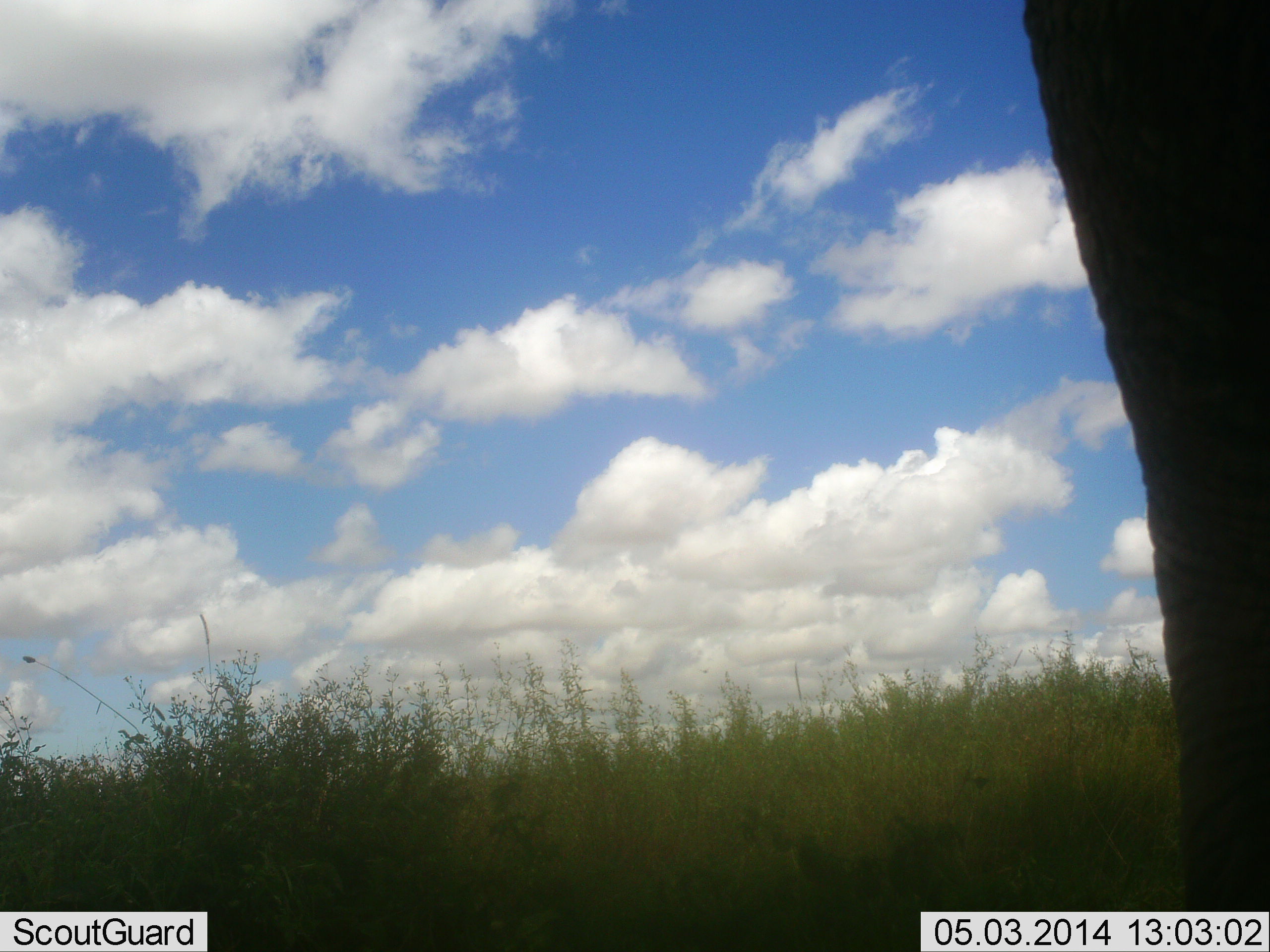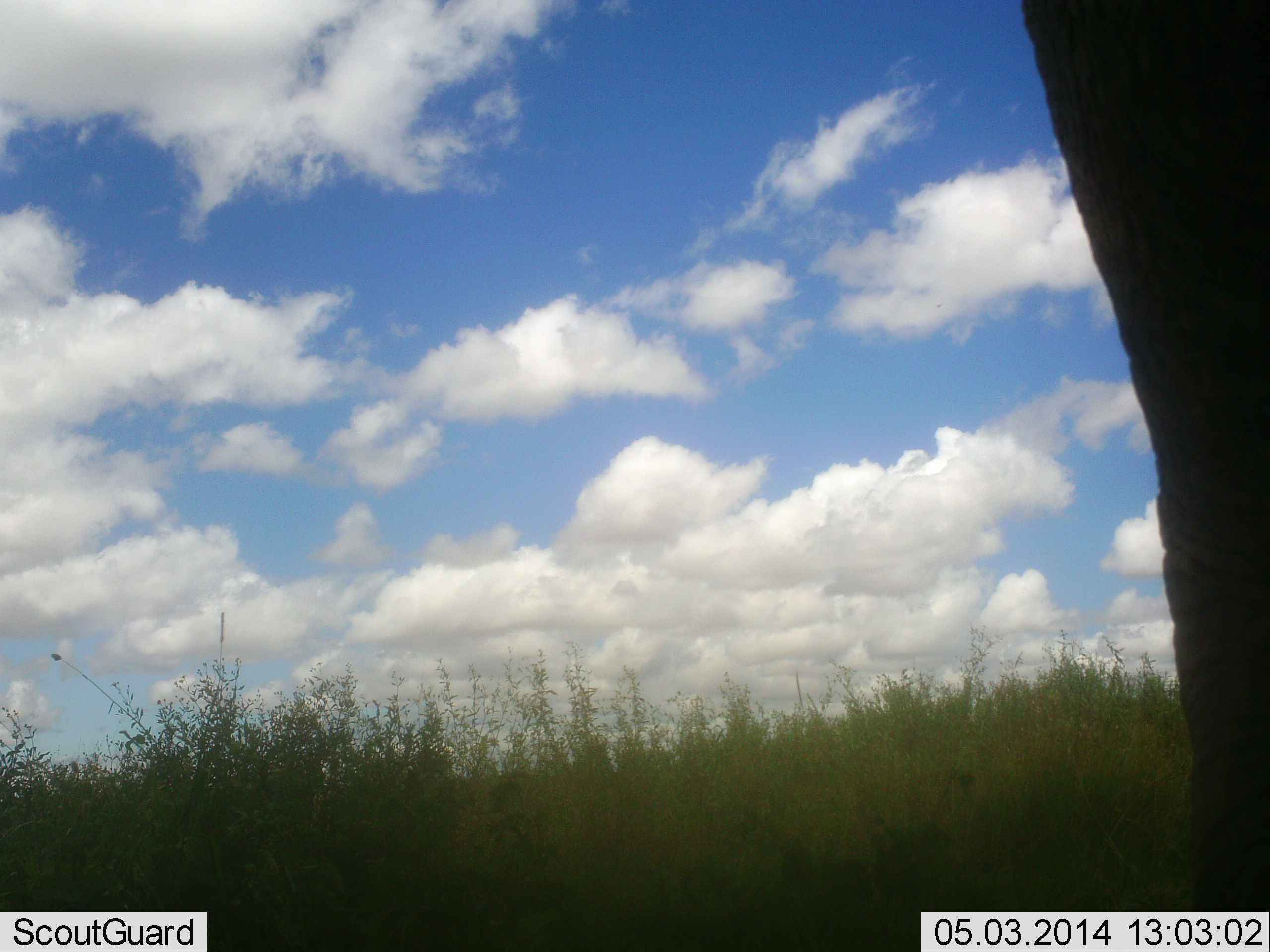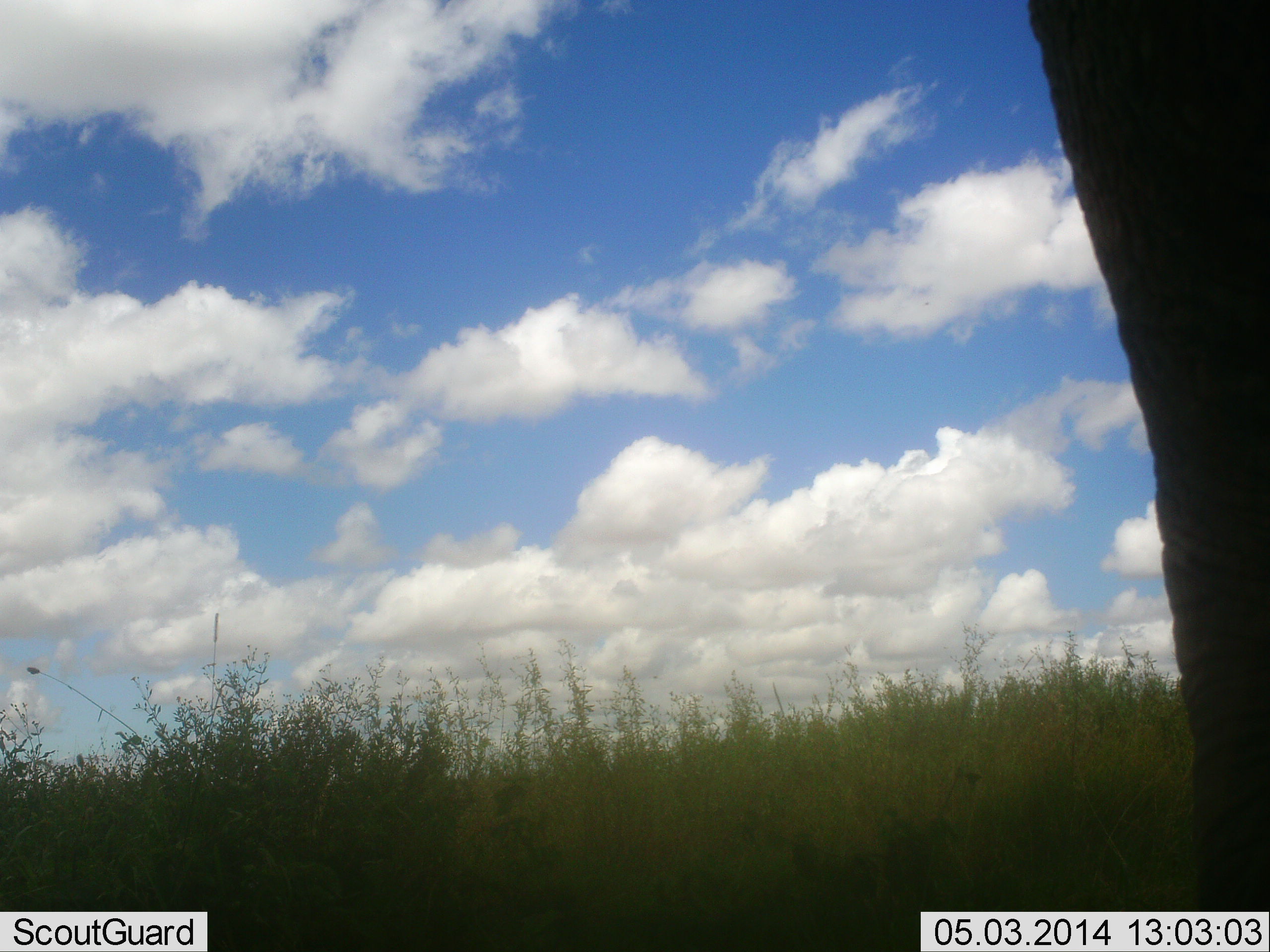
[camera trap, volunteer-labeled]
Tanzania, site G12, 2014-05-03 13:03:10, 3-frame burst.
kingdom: Animalia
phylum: Chordata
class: Mammalia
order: Proboscidea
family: Elephantidae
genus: Loxodonta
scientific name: Loxodonta africana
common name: african bush elephant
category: elephant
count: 1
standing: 100%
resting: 0%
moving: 0%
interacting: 0%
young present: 0%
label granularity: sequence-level